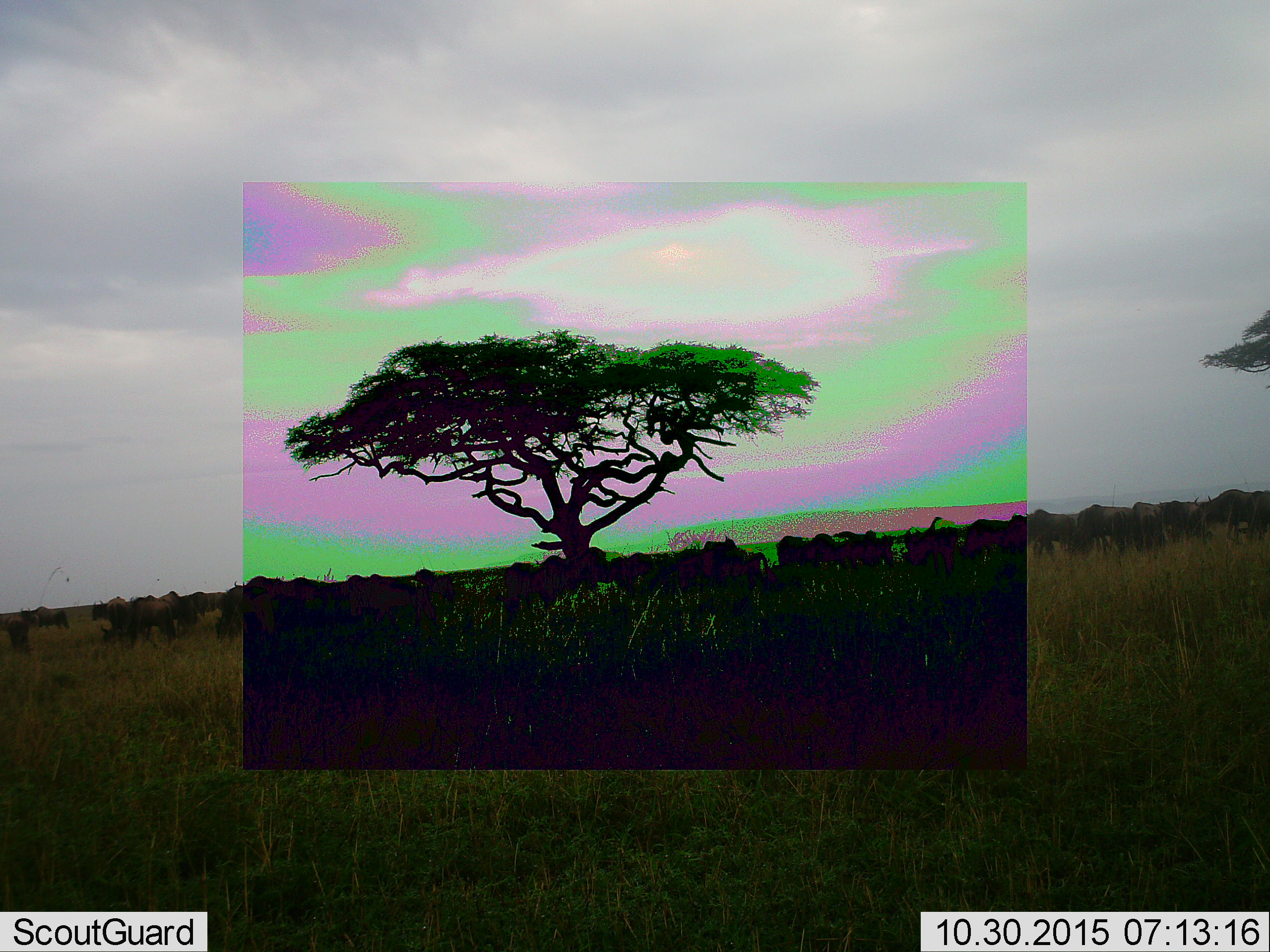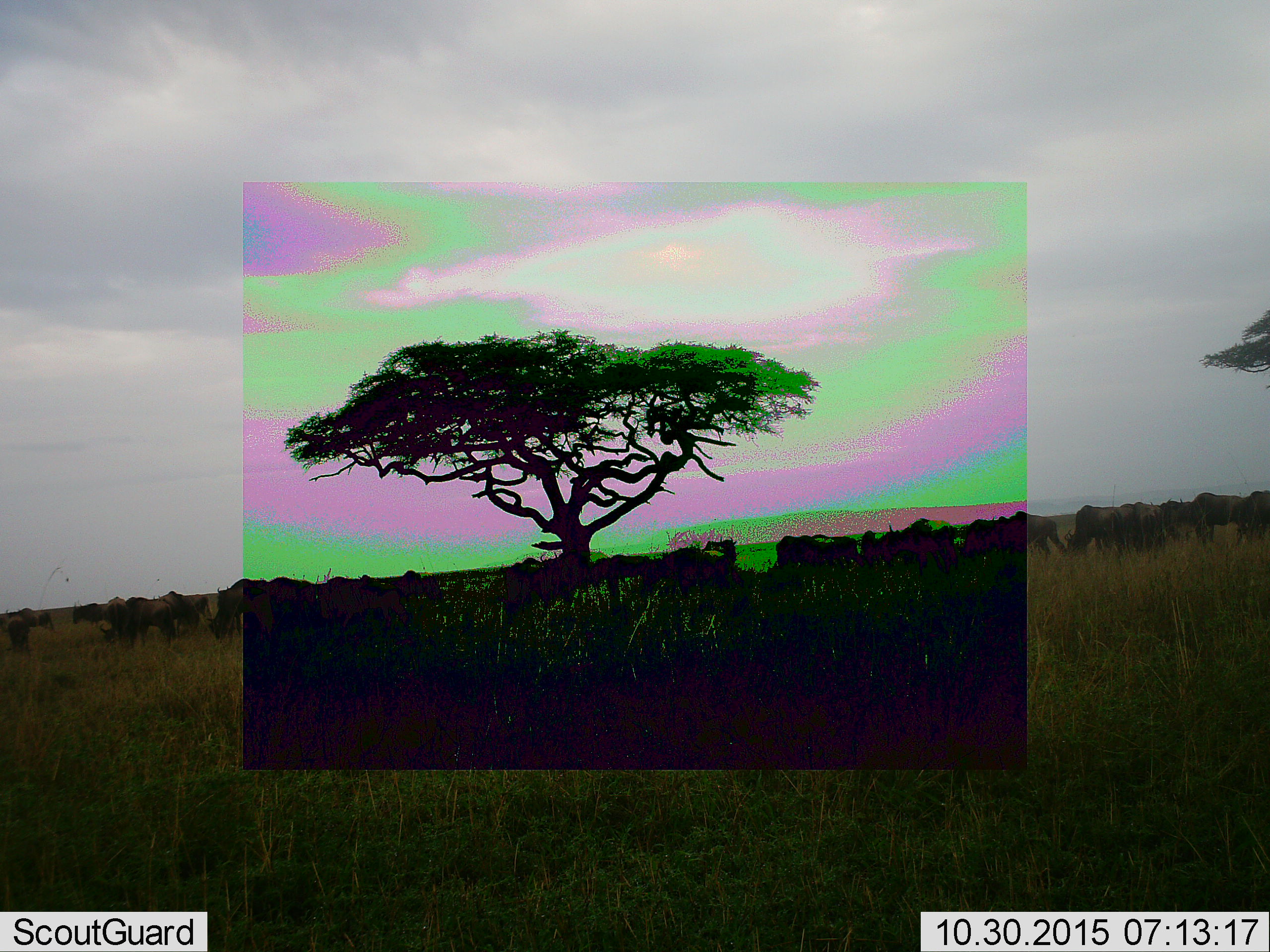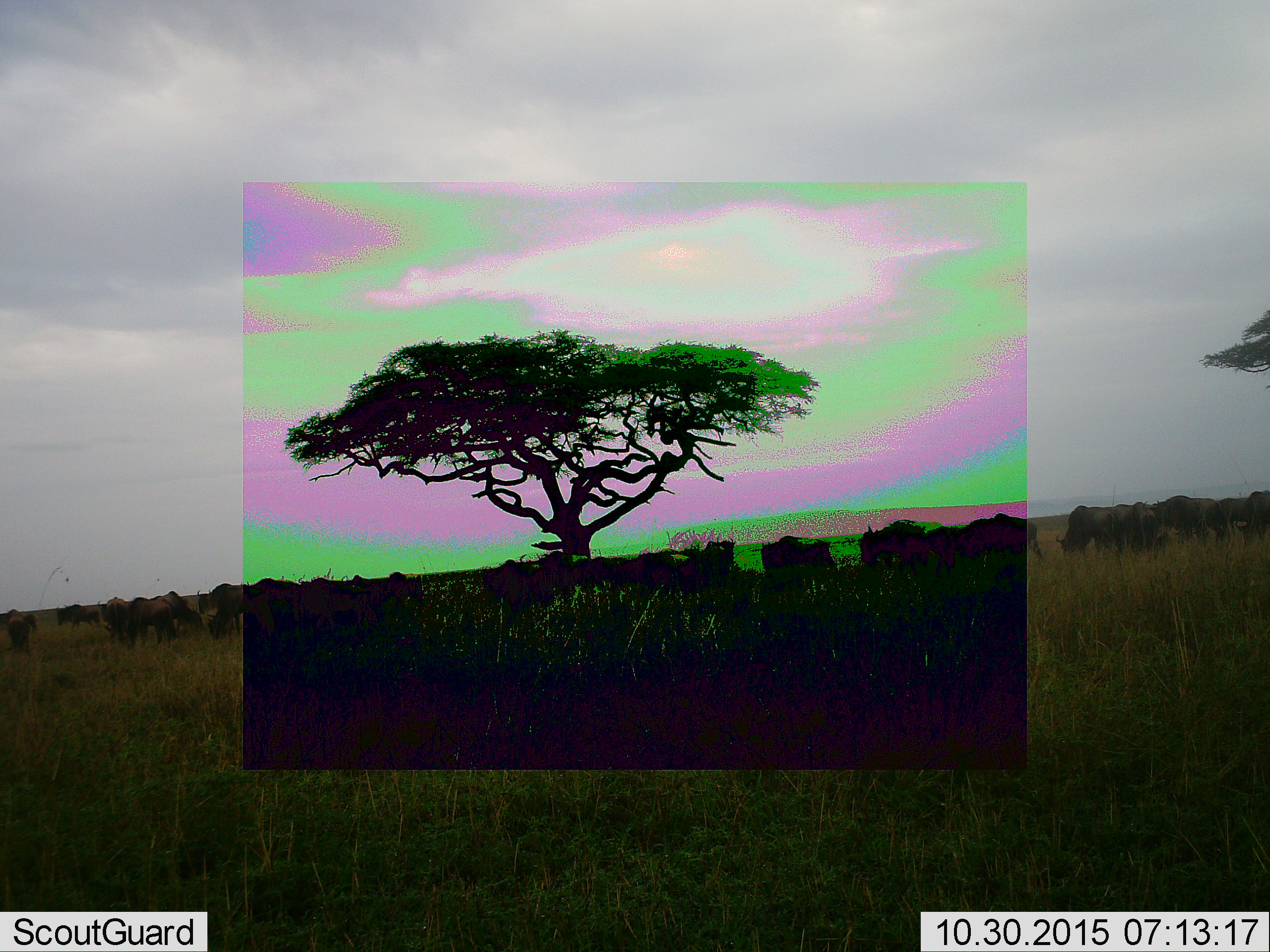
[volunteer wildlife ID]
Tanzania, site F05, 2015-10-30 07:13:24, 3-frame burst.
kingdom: Animalia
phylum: Chordata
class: Mammalia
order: Artiodactyla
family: Bovidae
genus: Connochaetes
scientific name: Connochaetes taurinus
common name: blue wildebeest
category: wildebeest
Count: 11-50.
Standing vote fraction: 42%.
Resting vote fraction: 0%.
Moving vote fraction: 83%.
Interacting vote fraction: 0%.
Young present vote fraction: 8%.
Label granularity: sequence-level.